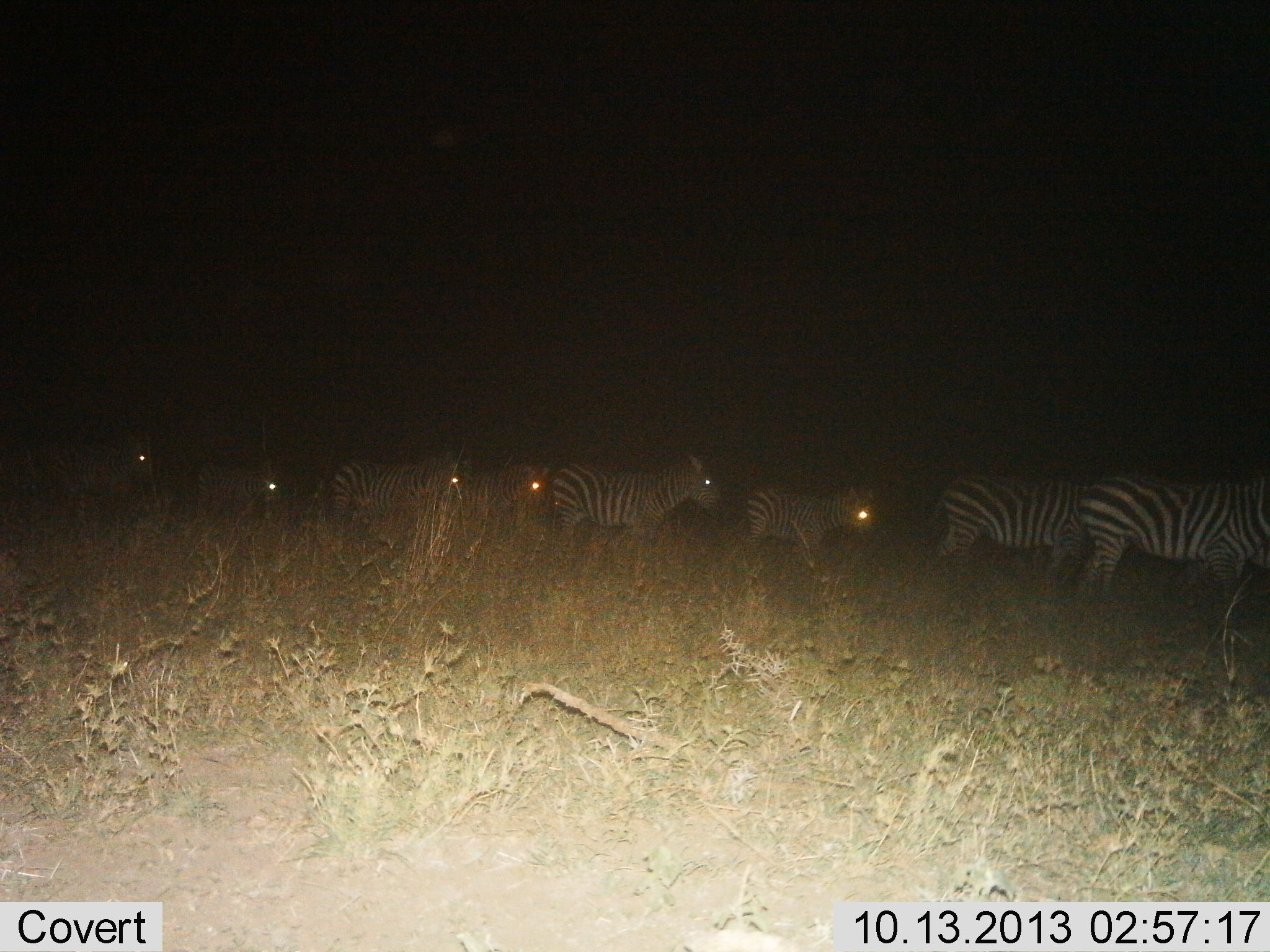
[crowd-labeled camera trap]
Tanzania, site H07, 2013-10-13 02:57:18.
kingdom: Animalia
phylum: Chordata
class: Mammalia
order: Perissodactyla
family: Equidae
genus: Equus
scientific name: Equus quagga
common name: plains zebra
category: zebra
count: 8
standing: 30%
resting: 0%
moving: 90%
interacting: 0%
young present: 30%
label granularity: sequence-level